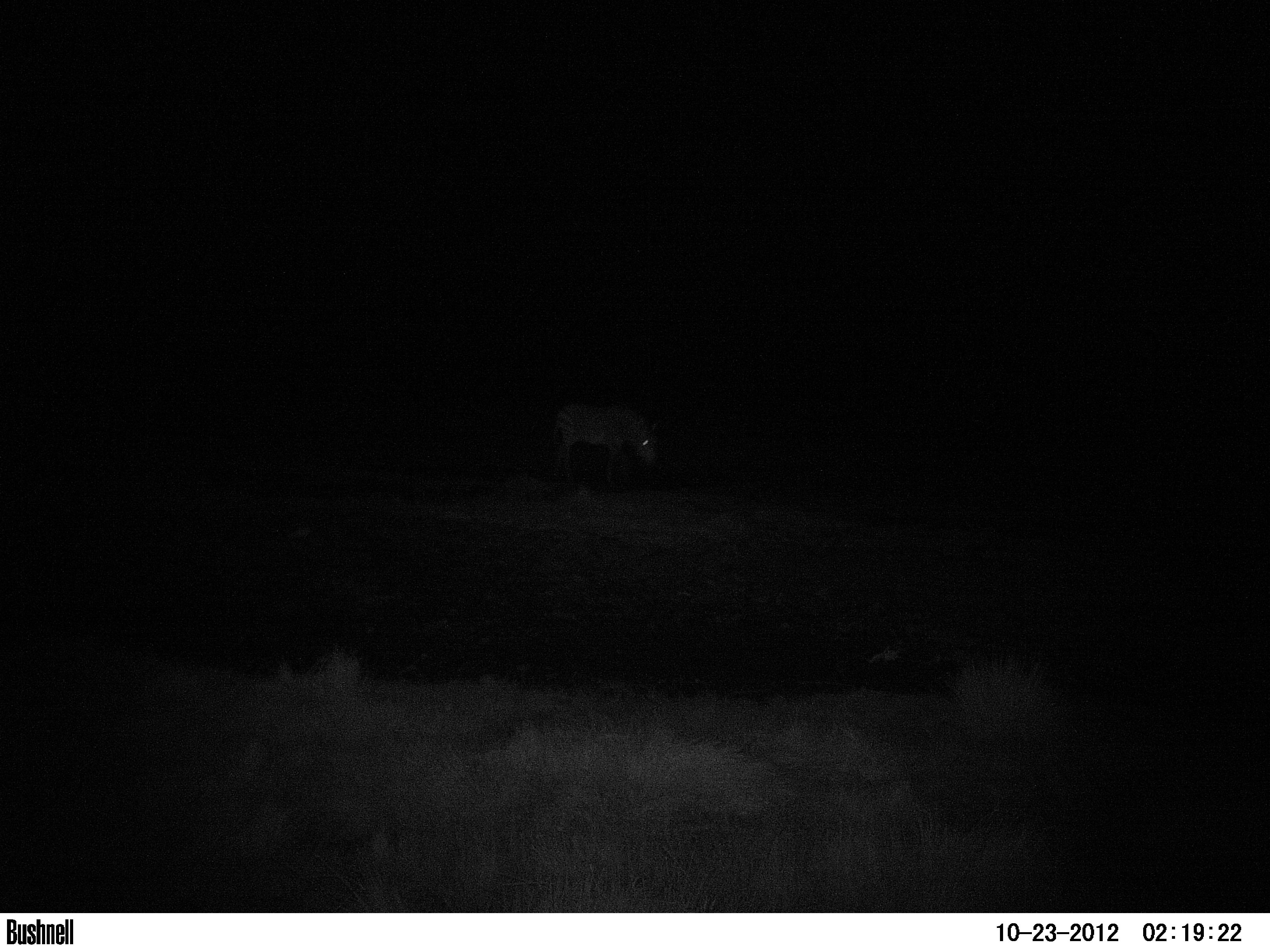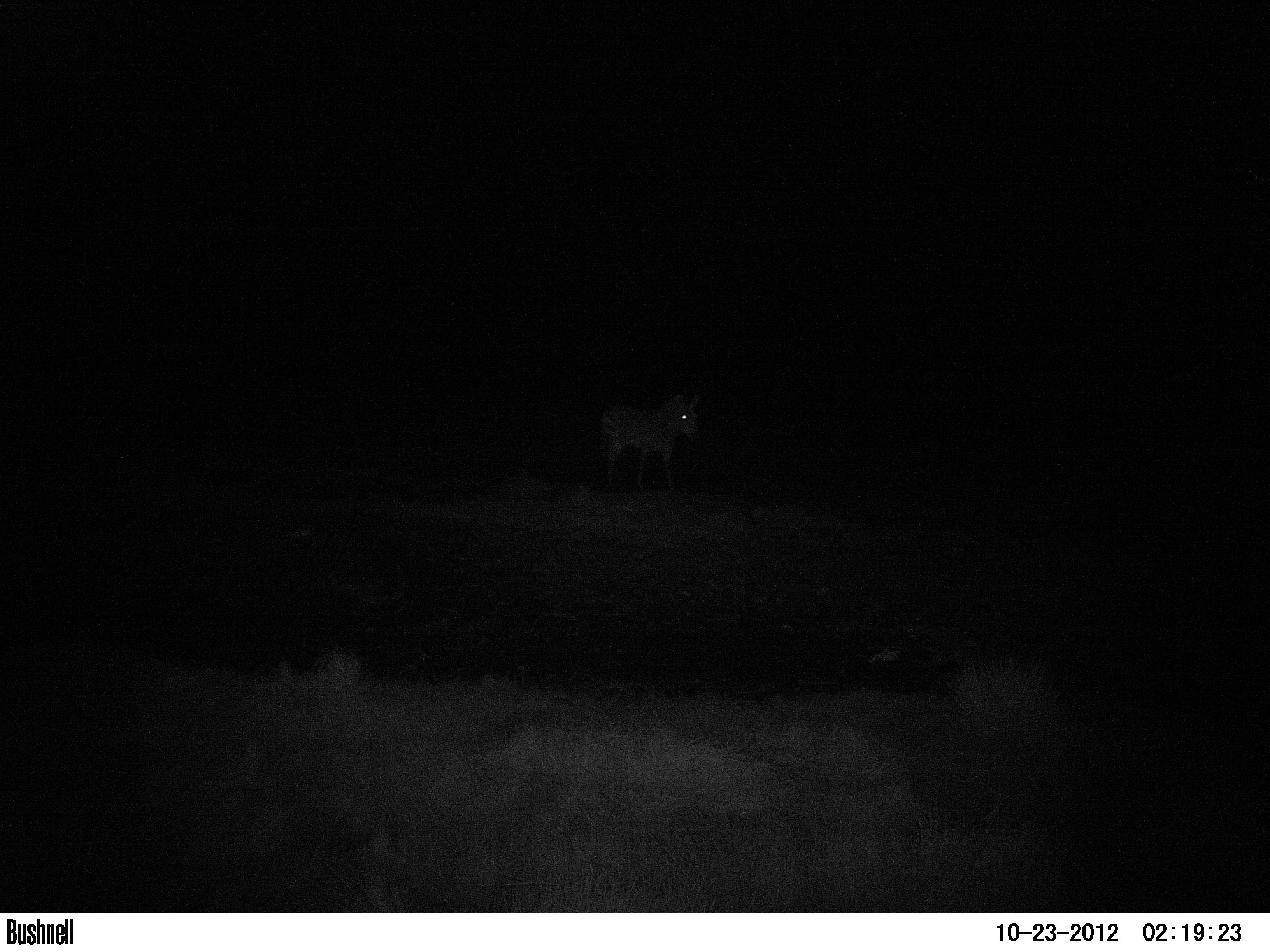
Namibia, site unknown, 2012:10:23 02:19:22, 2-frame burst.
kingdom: Animalia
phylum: Chordata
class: Mammalia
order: Perissodactyla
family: Equidae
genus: Equus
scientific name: Equus zebra hartmannae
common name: hartmann's mountain zebra